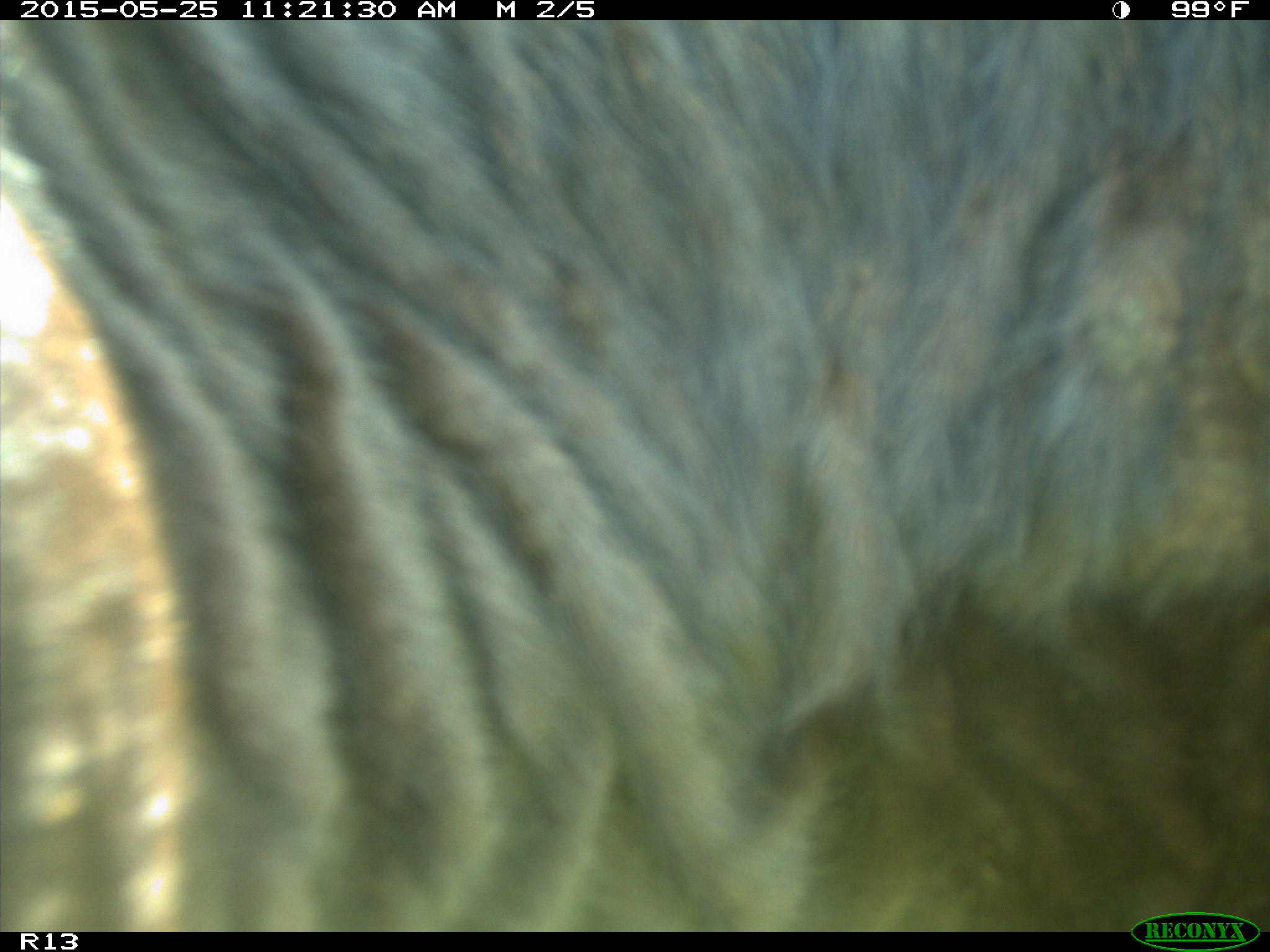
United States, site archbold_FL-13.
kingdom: Animalia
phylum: Chordata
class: Mammalia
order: Artiodactyla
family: Bovidae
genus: Bos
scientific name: Bos taurus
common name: domestic cow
Bos taurus (domestic cow).